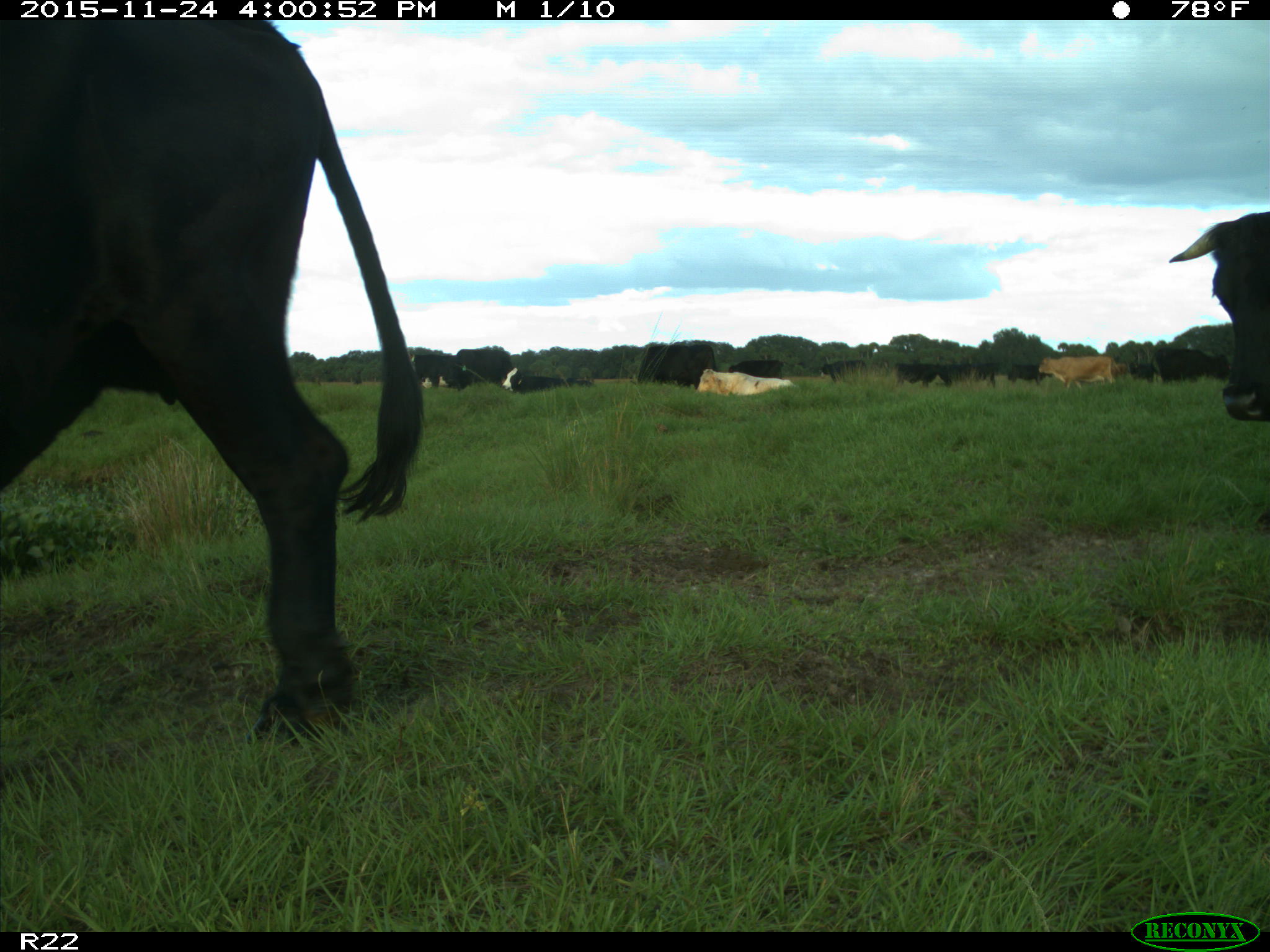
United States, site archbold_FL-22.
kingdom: Animalia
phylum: Chordata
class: Mammalia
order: Artiodactyla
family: Bovidae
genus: Bos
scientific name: Bos taurus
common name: domestic cow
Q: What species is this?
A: Bos taurus (domestic cow).